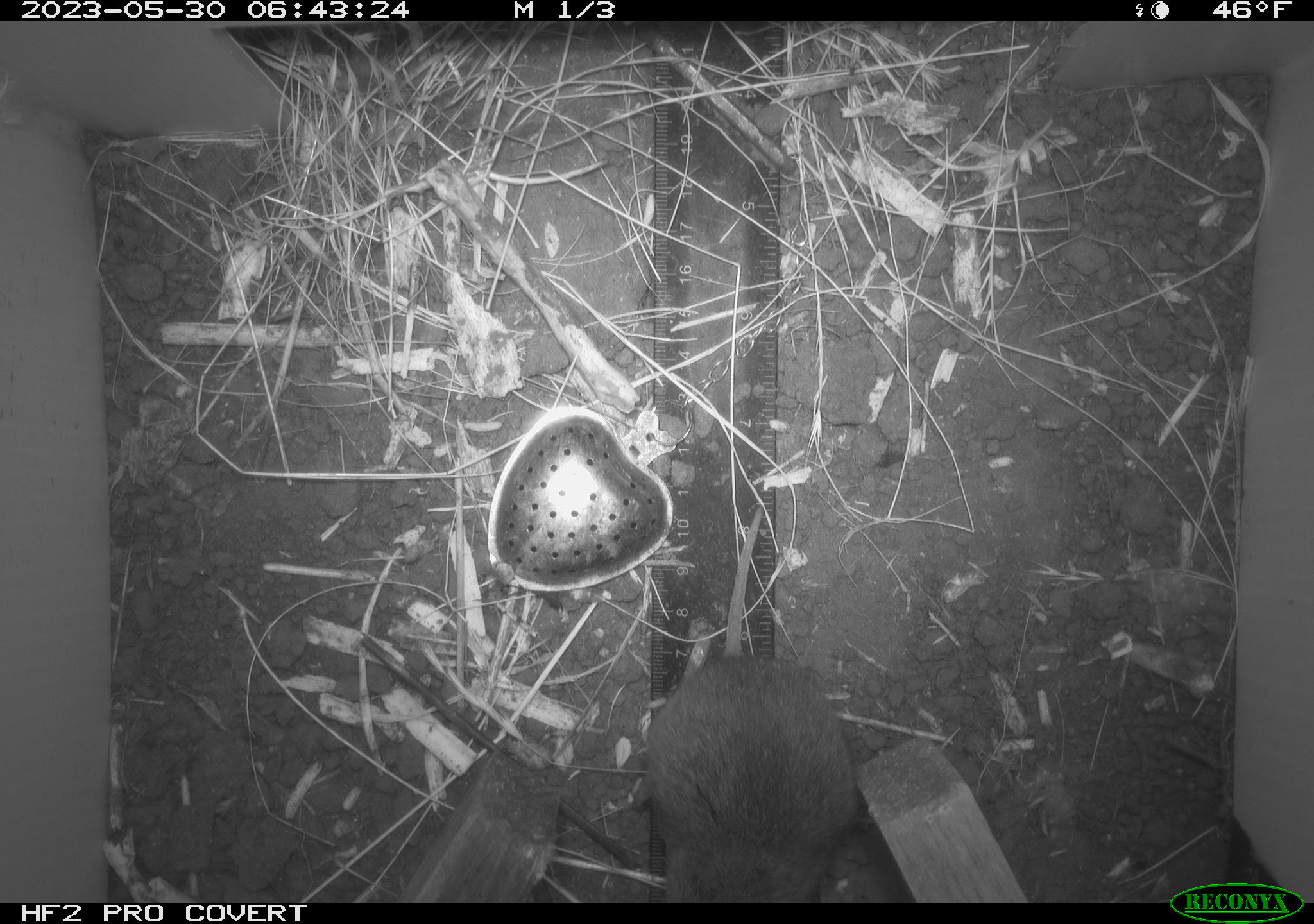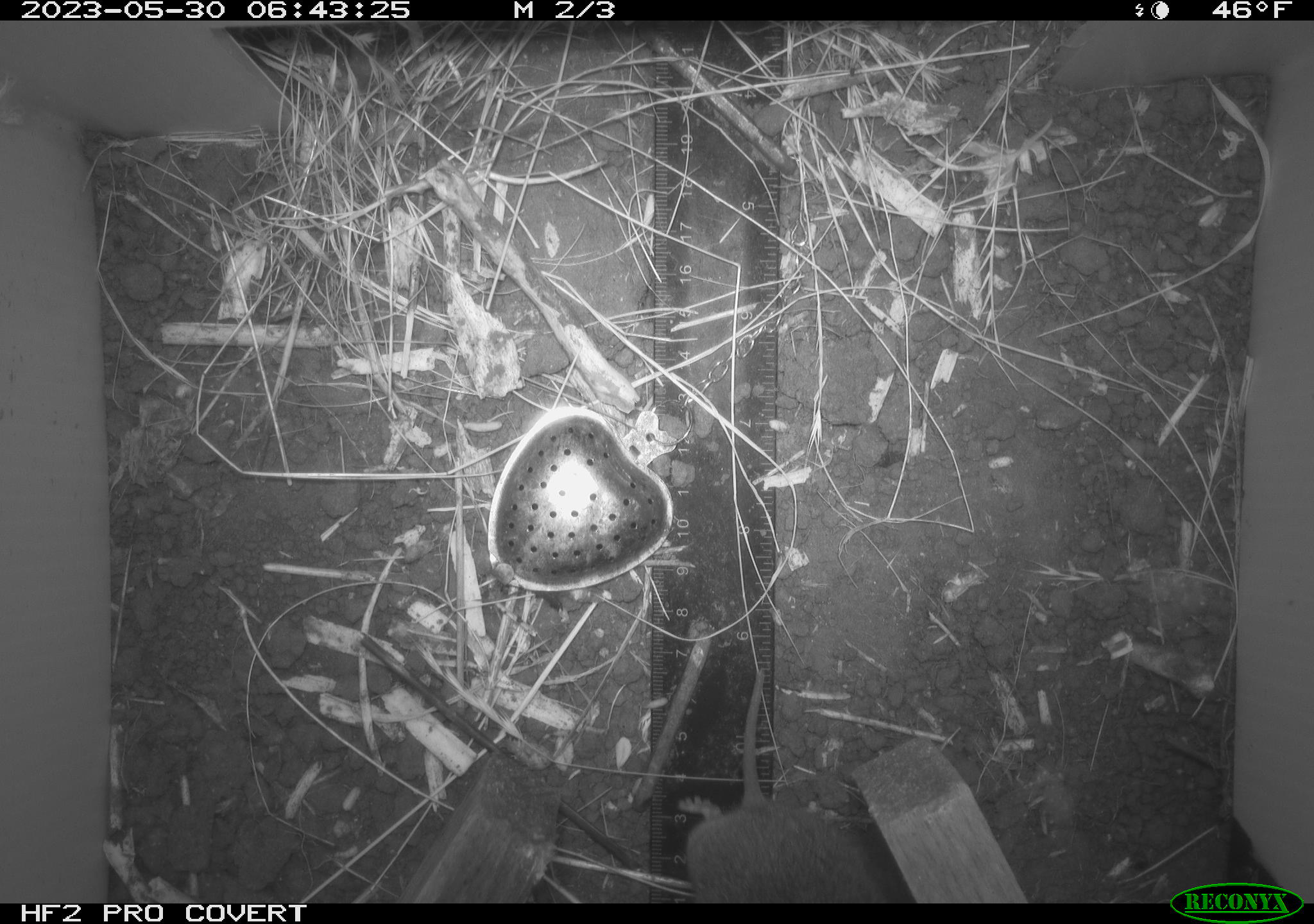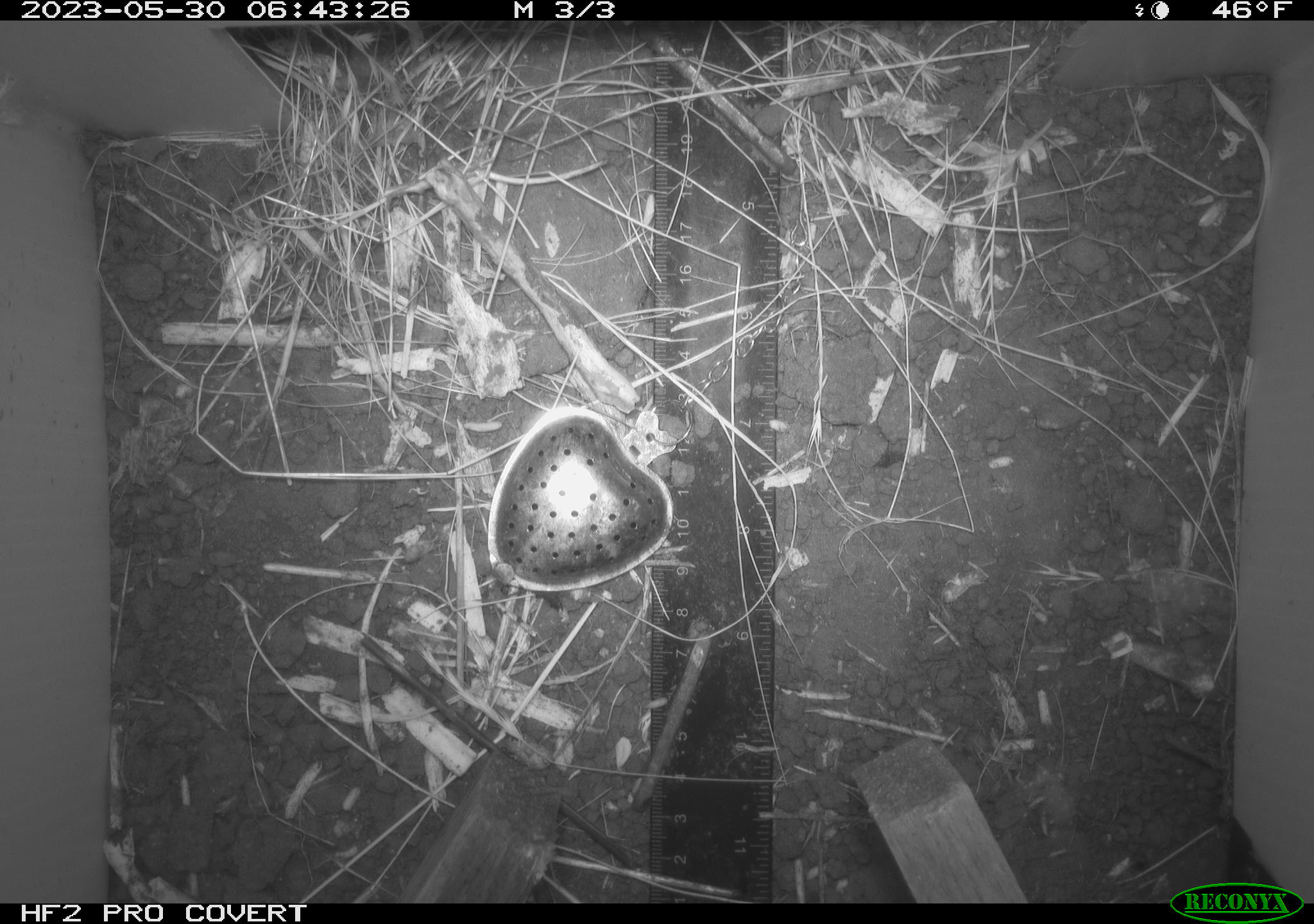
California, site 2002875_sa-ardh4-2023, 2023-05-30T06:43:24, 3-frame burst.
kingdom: Animalia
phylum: Chordata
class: Mammalia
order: Rodentia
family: Cricetidae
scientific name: Arvicolinae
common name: voles, lemmings, and muskrats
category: arvicolinae subfamily